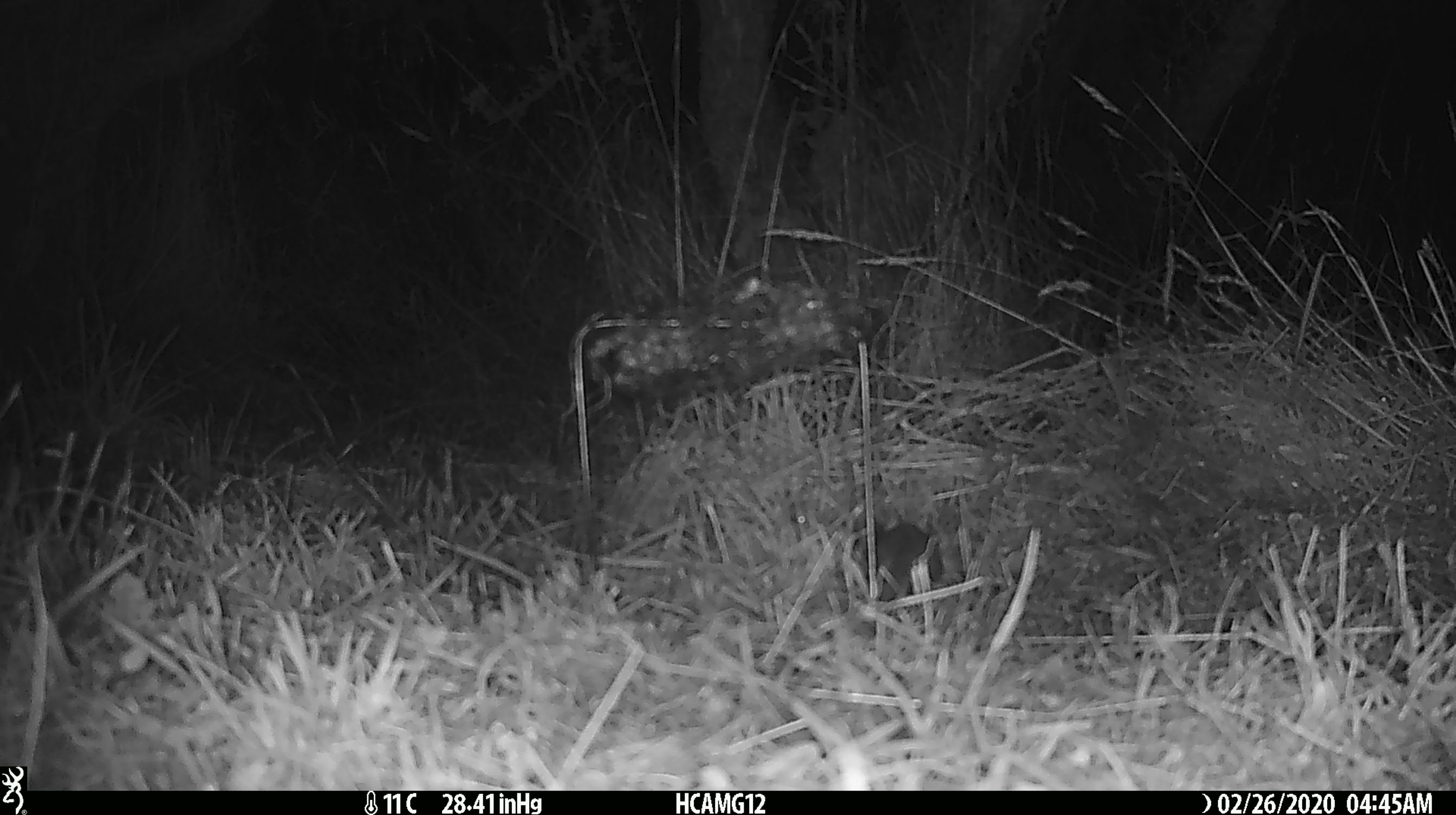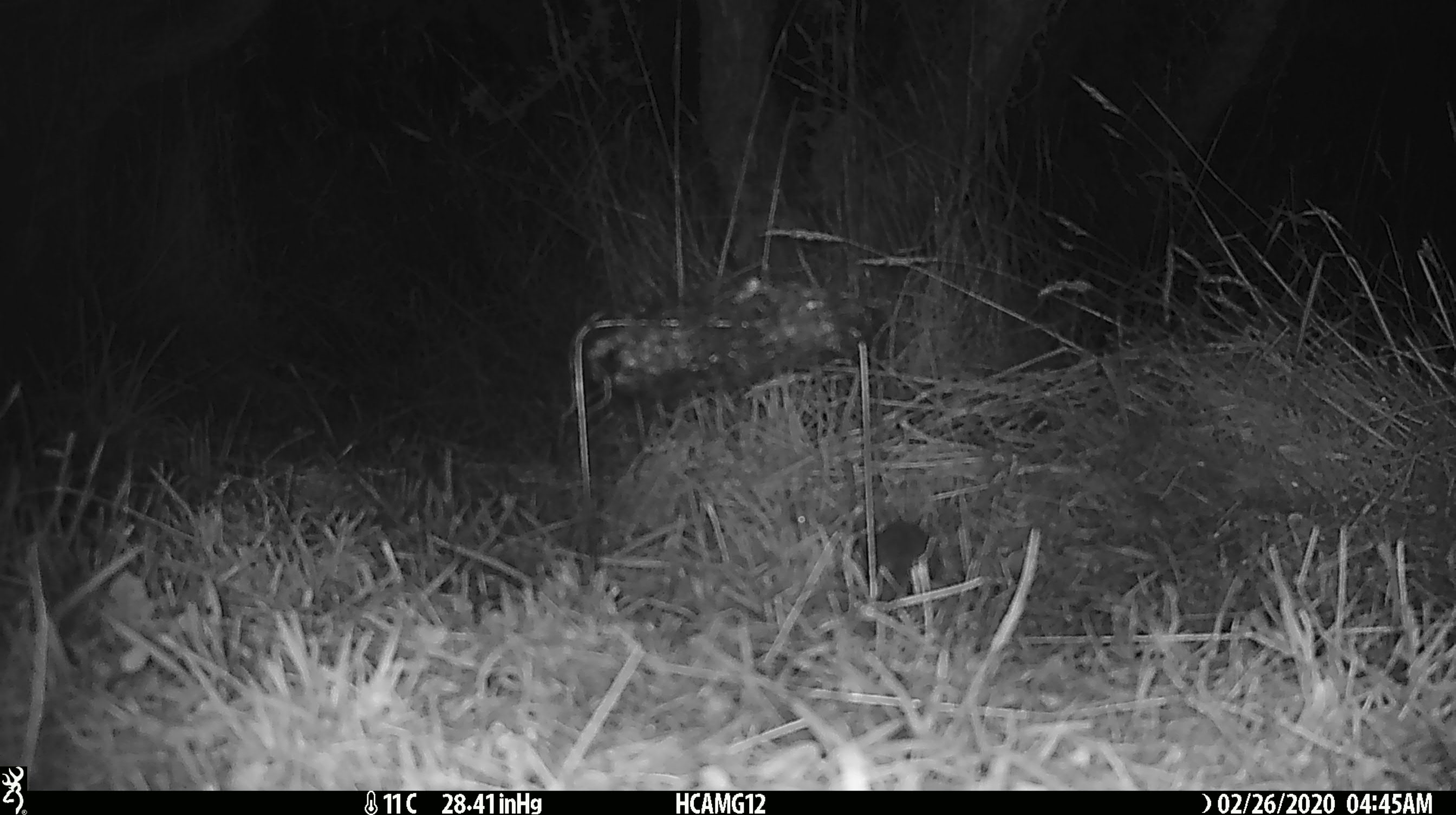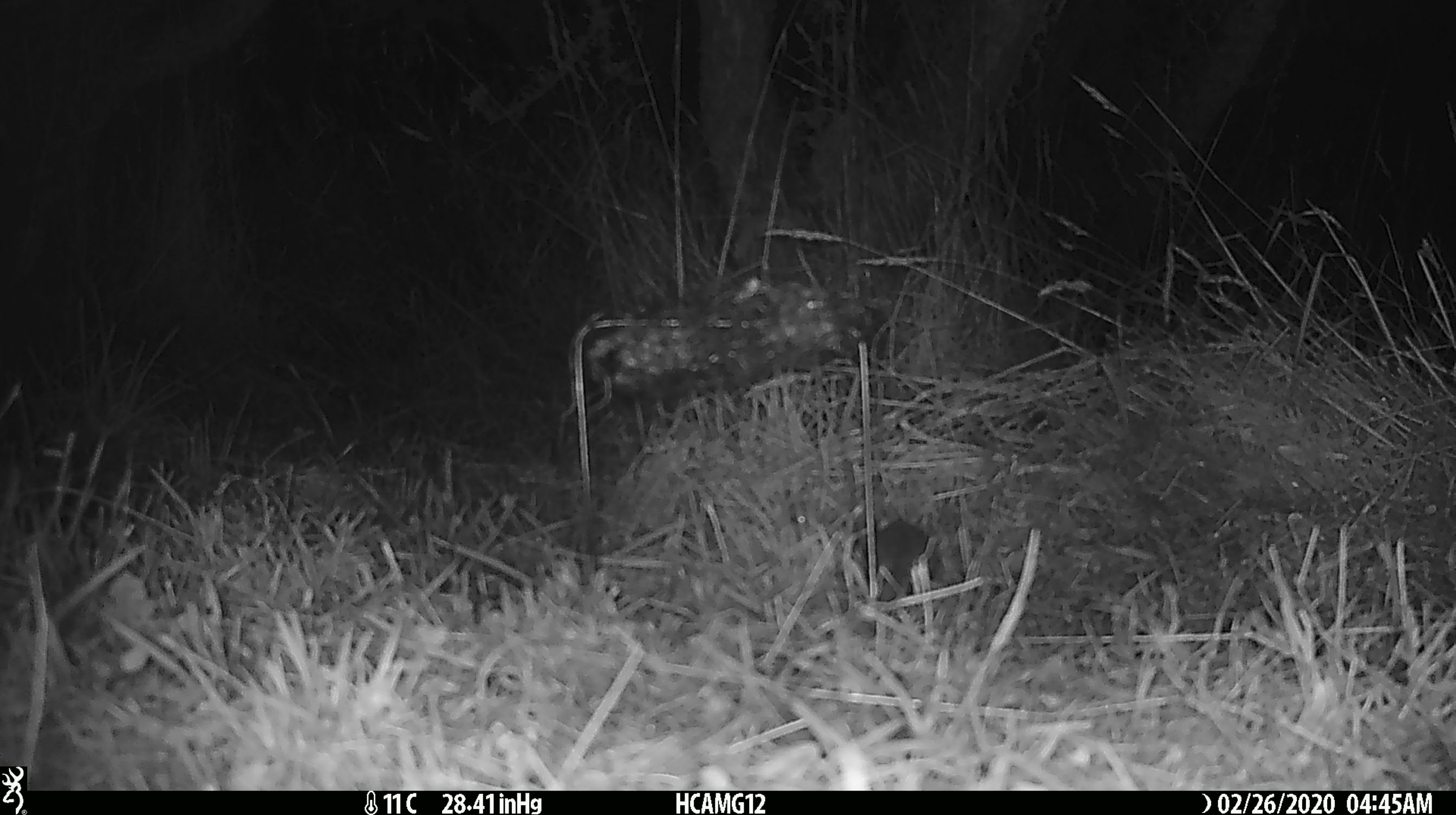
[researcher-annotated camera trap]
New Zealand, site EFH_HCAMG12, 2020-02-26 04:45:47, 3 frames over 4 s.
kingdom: Animalia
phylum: Chordata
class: Mammalia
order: Rodentia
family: Muridae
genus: Mus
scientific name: Mus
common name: mouse